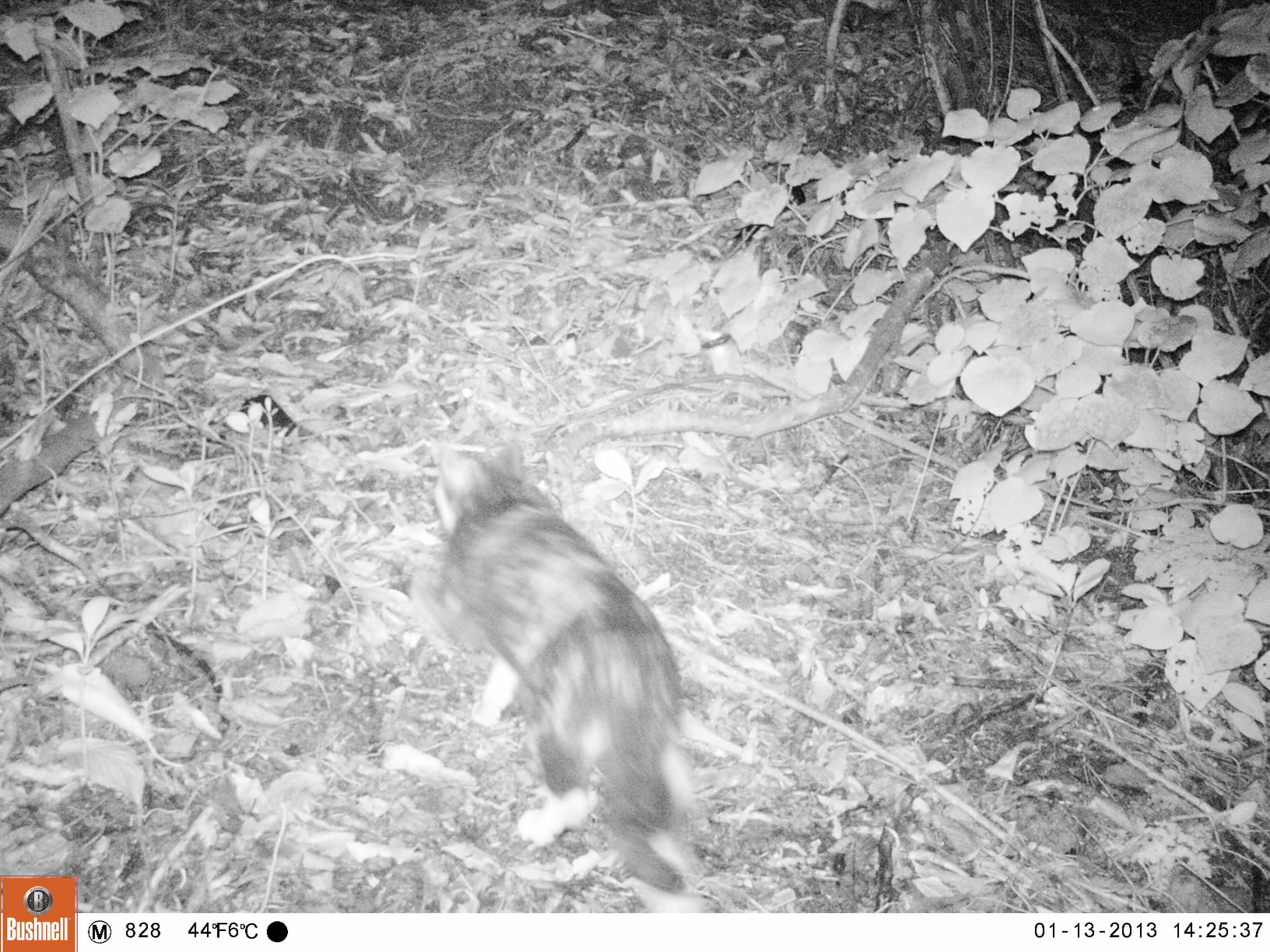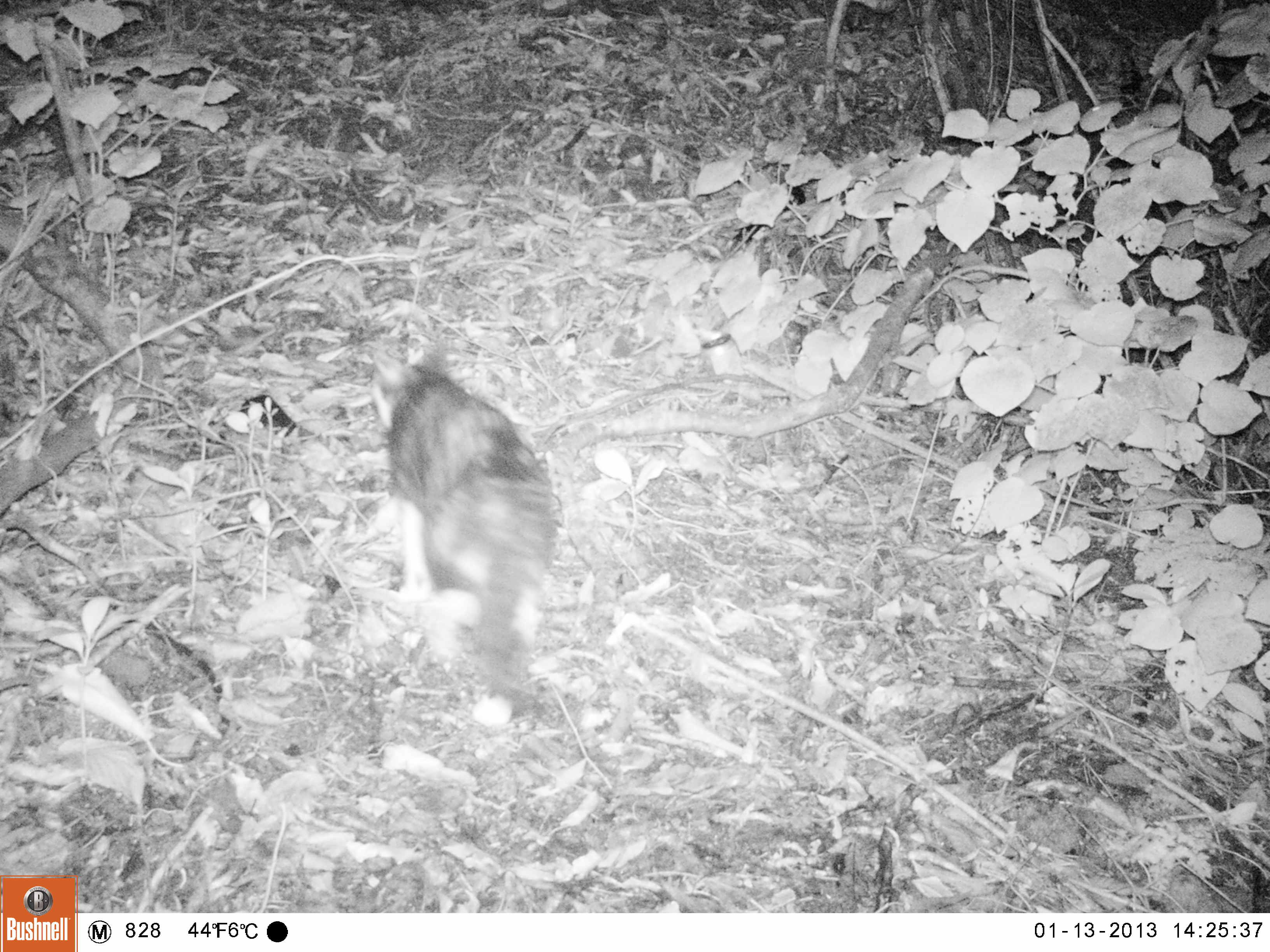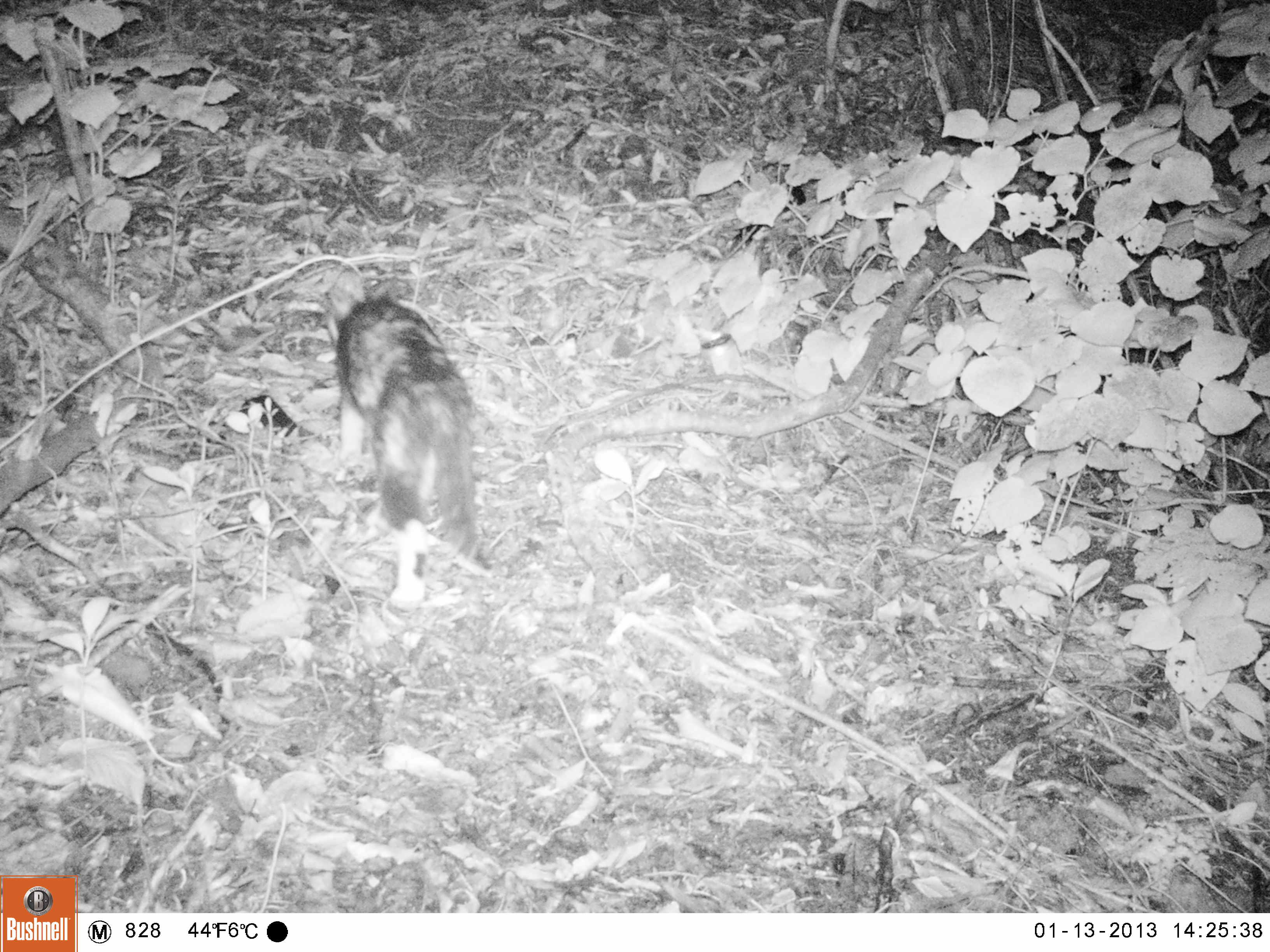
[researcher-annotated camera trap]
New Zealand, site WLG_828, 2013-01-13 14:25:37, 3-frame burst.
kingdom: Animalia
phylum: Chordata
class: Mammalia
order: Carnivora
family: Felidae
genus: Felis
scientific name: Felis catus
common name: domestic cat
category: cat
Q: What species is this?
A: Cat (domestic cat) (Felis catus).